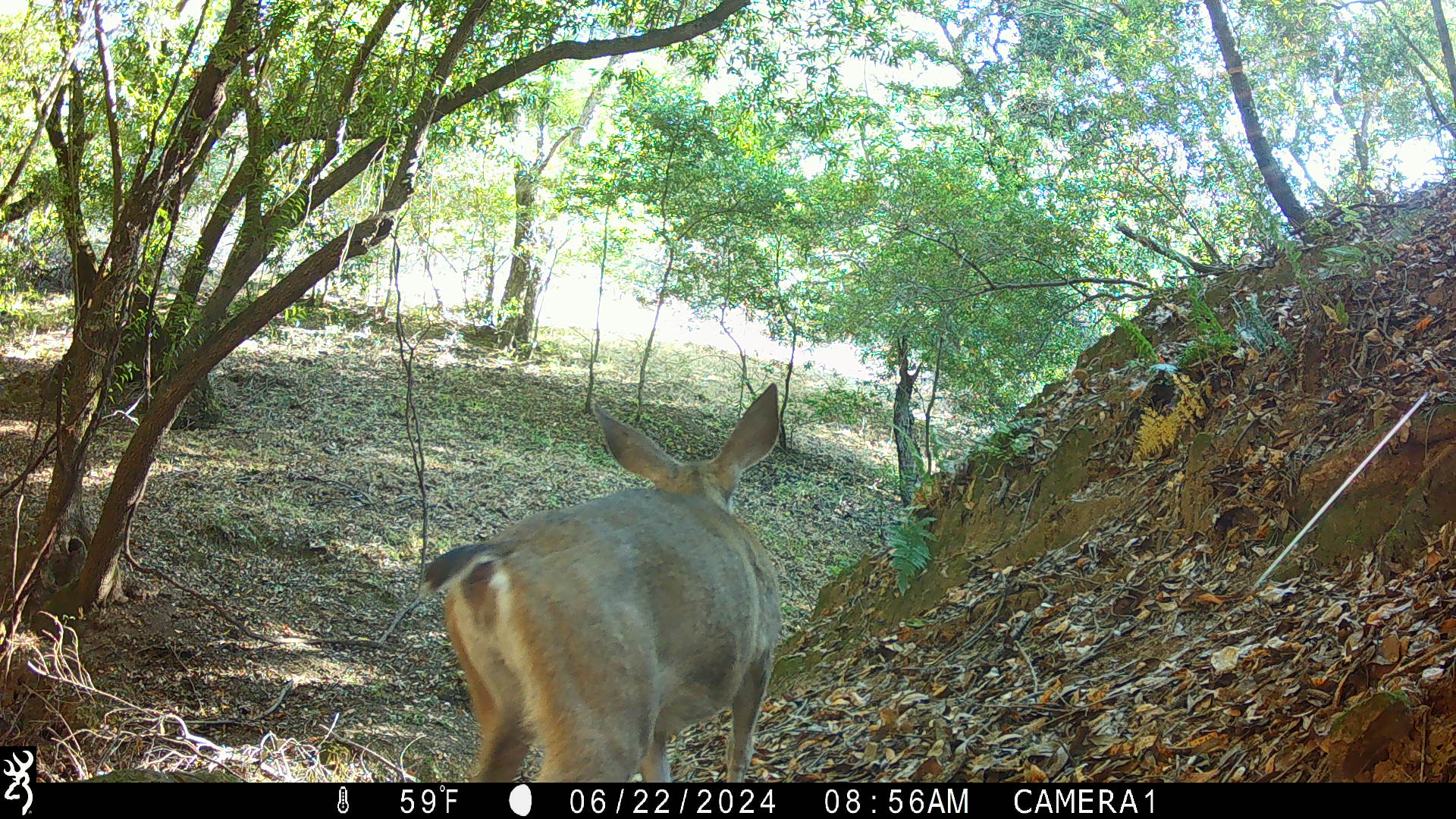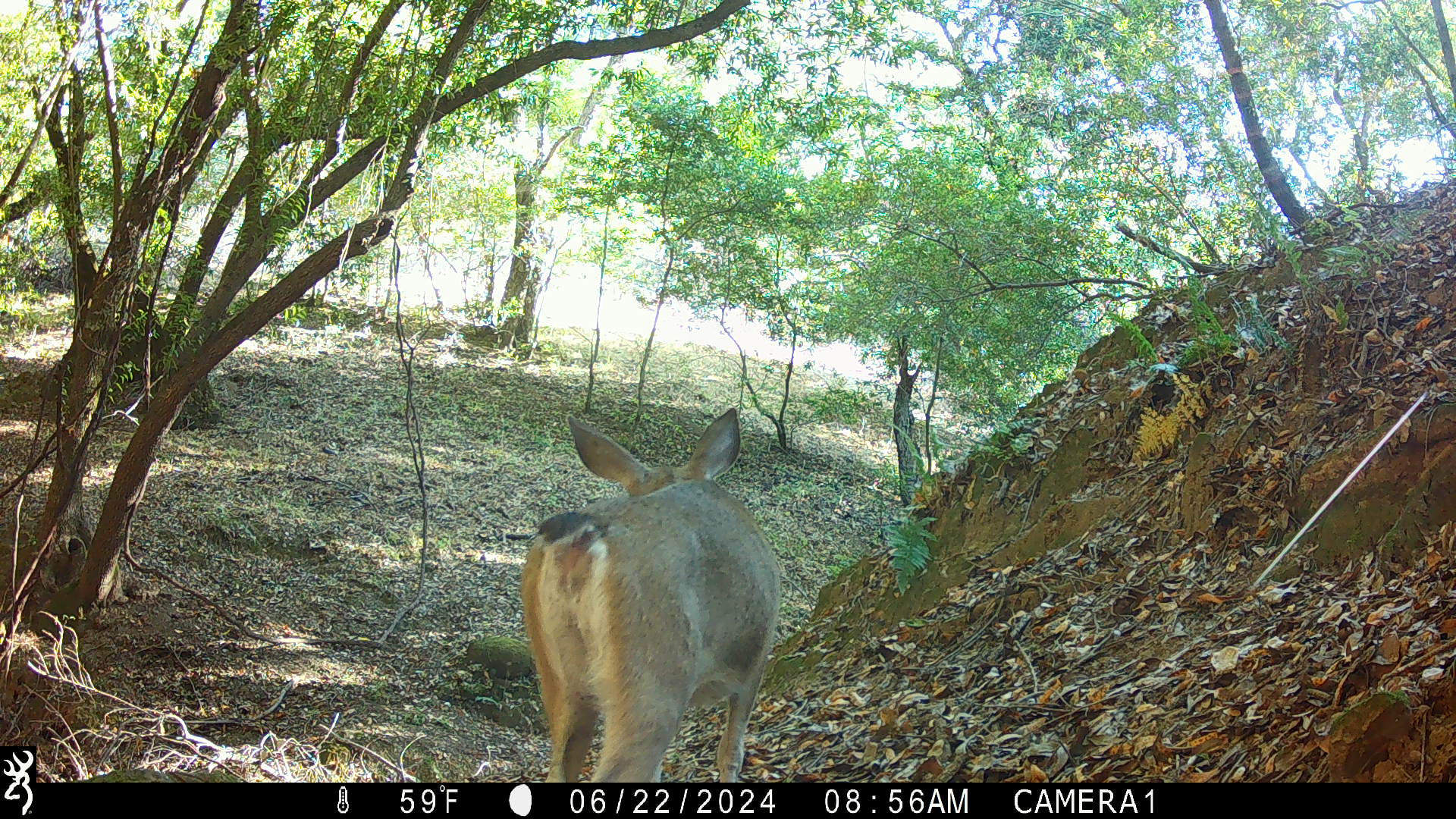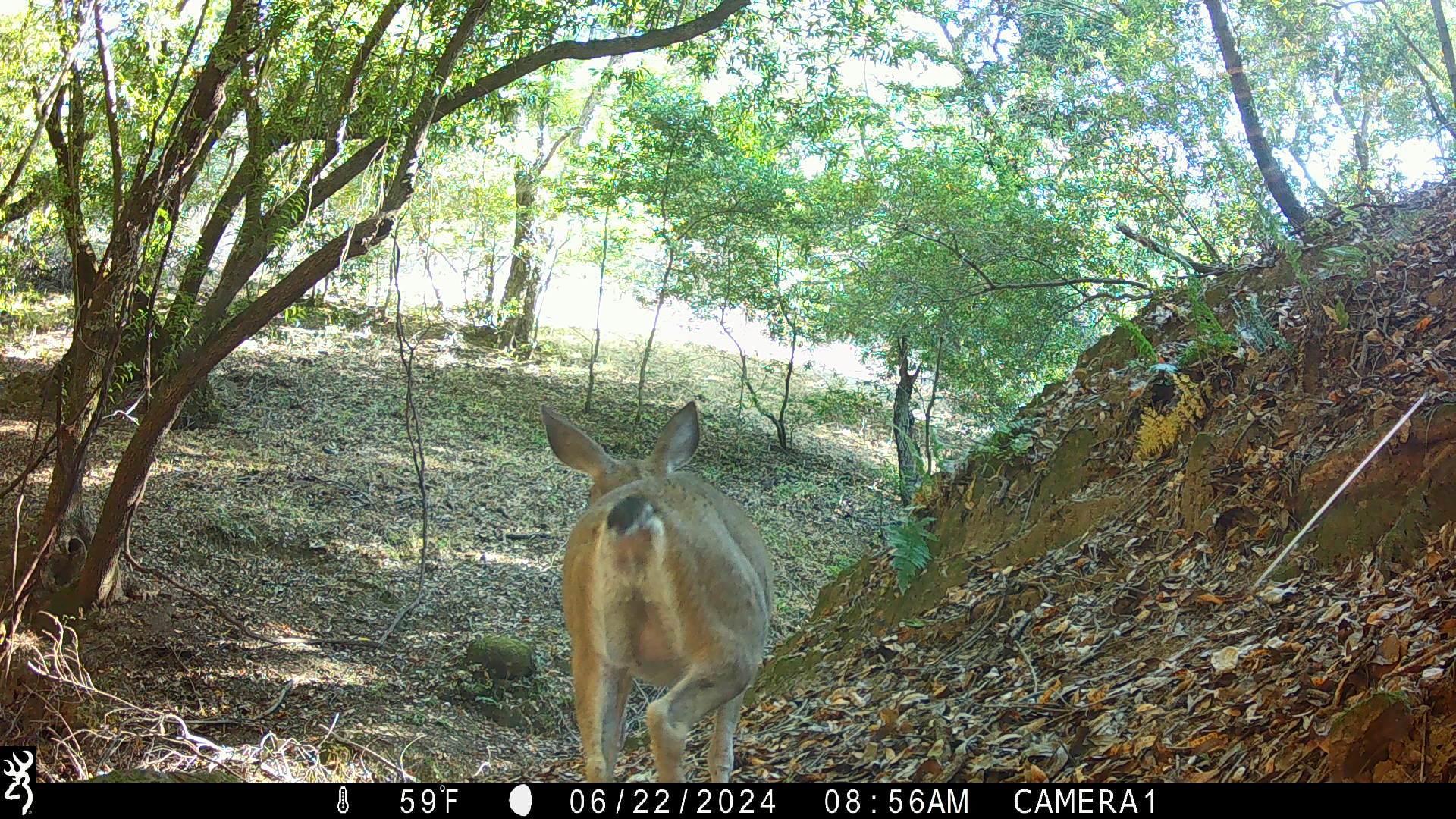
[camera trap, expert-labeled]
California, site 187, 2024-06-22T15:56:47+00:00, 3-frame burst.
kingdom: Animalia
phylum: Chordata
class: Mammalia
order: Artiodactyla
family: Cervidae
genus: Odocoileus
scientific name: Odocoileus hemionus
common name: mule deer